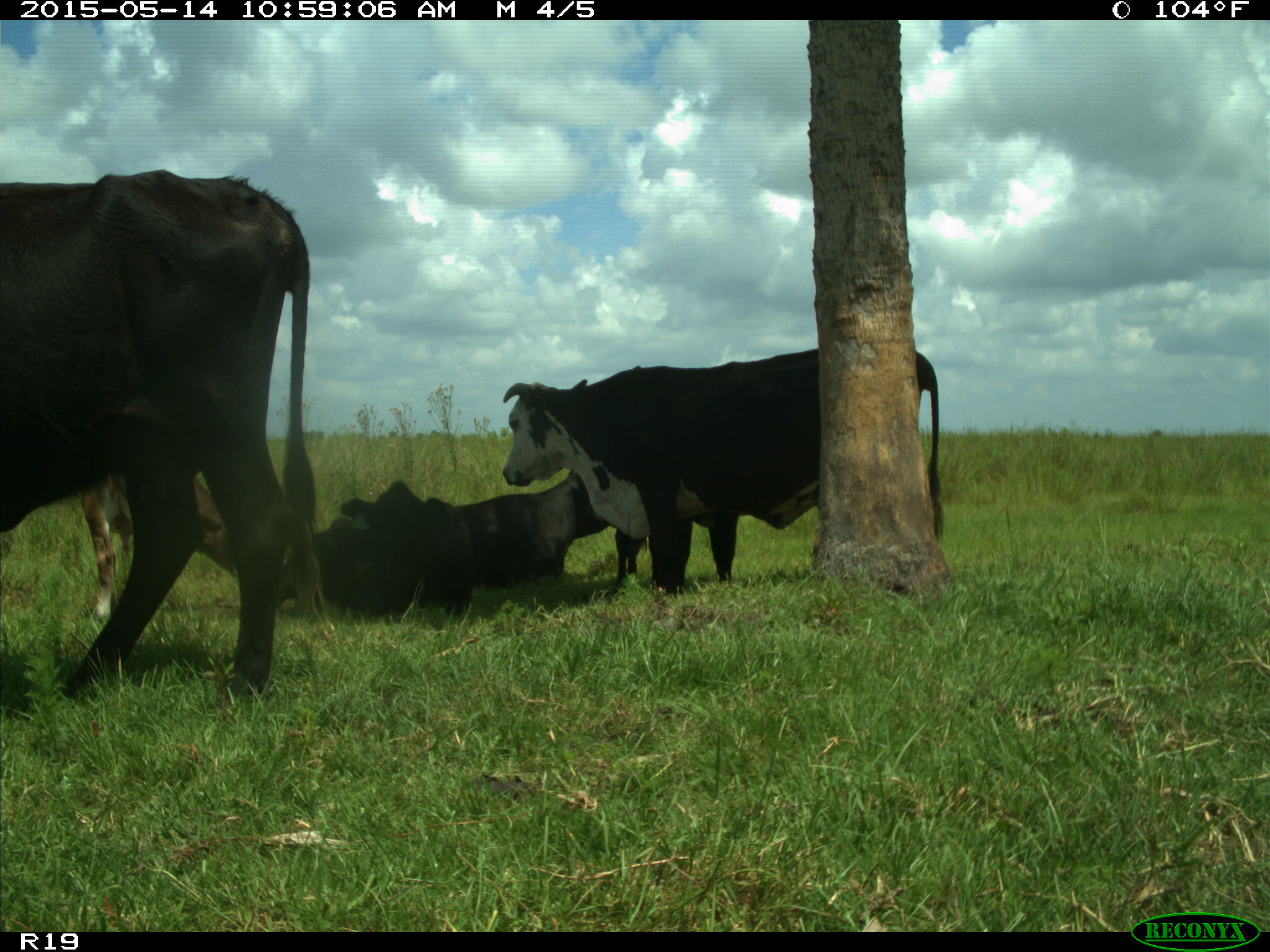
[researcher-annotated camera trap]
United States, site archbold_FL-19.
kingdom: Animalia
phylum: Chordata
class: Mammalia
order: Artiodactyla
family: Bovidae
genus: Bos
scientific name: Bos taurus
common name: domestic cow